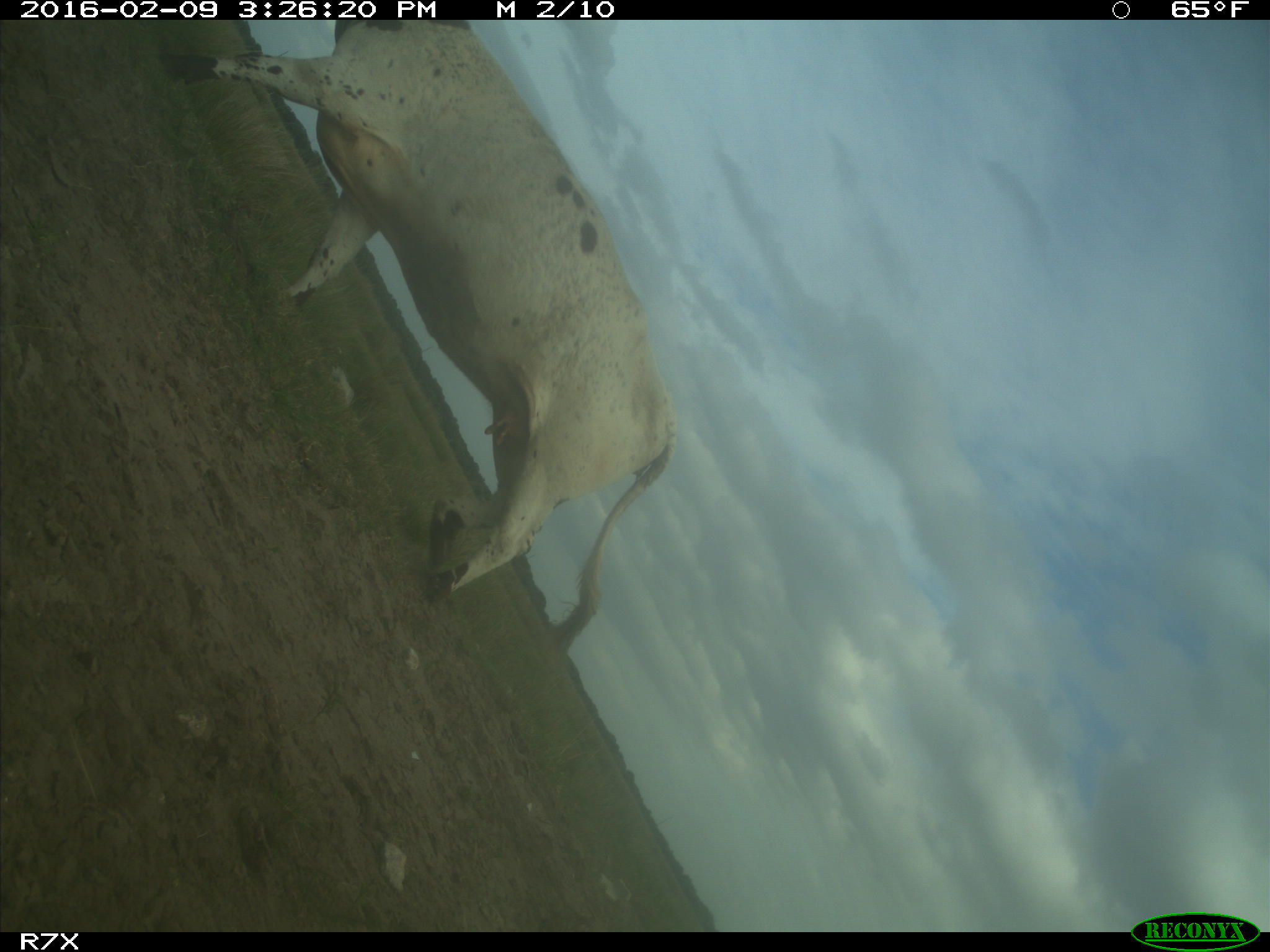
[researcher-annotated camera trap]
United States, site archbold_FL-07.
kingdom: Animalia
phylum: Chordata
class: Mammalia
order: Artiodactyla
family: Bovidae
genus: Bos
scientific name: Bos taurus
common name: domestic cow